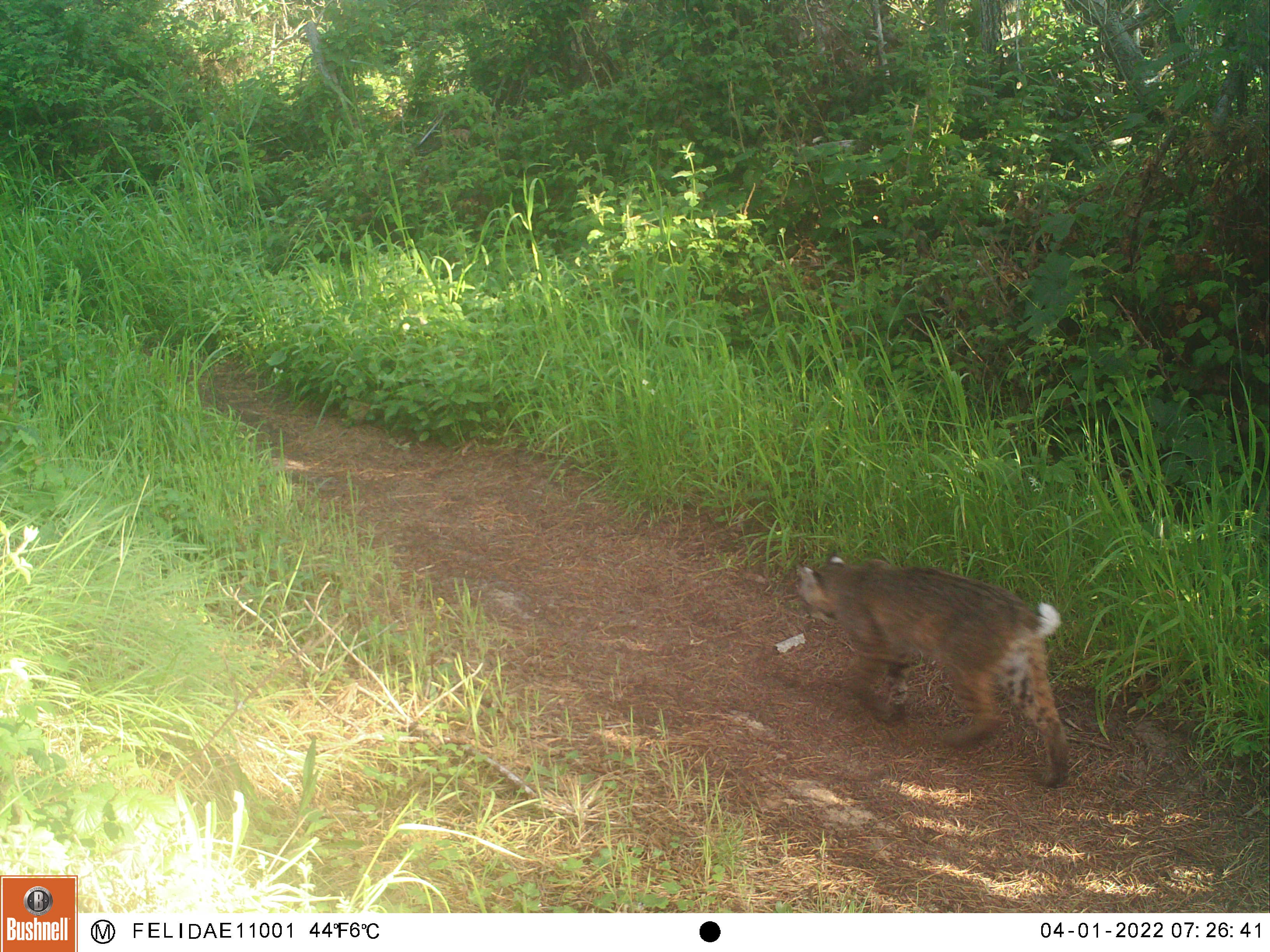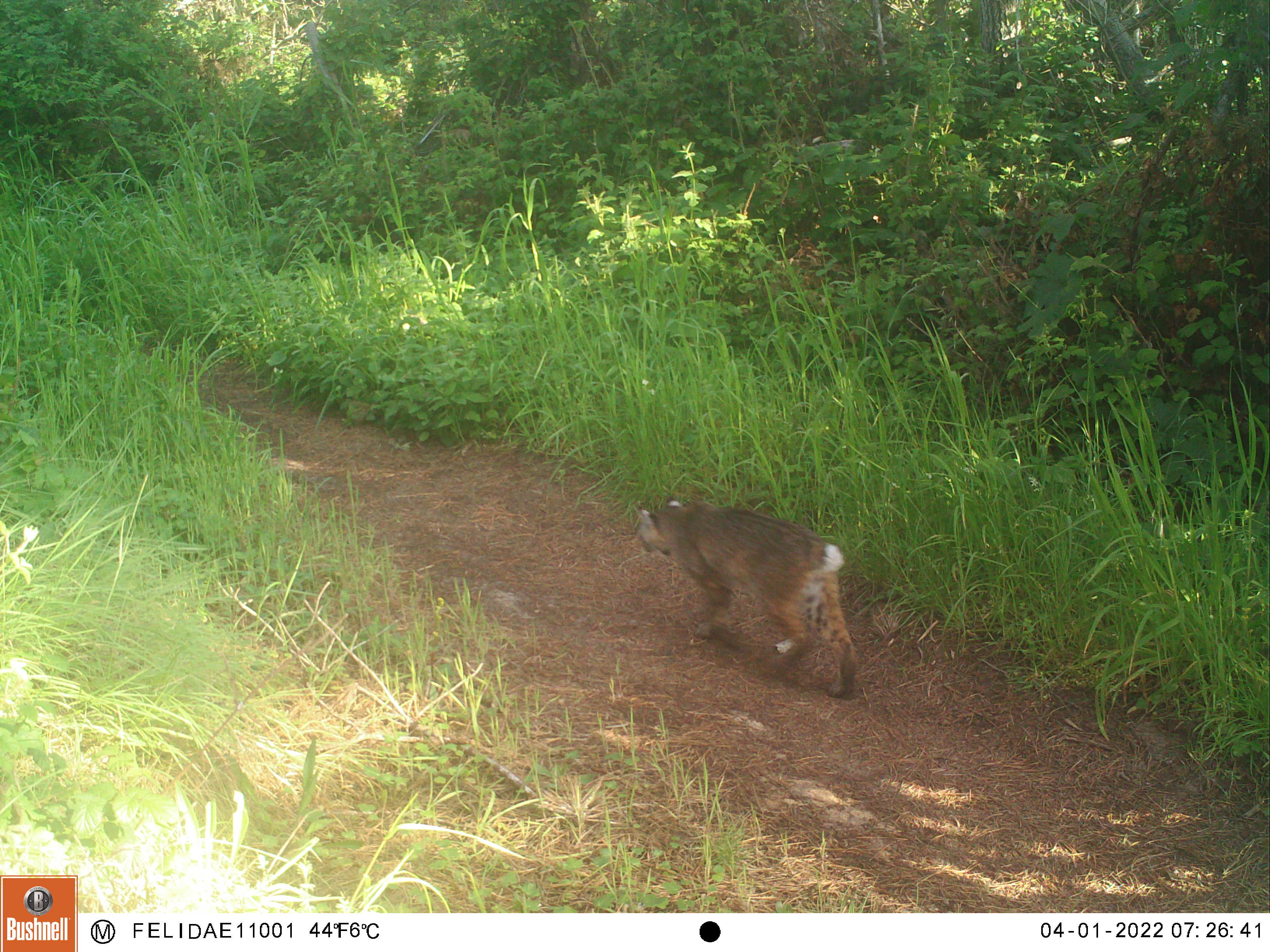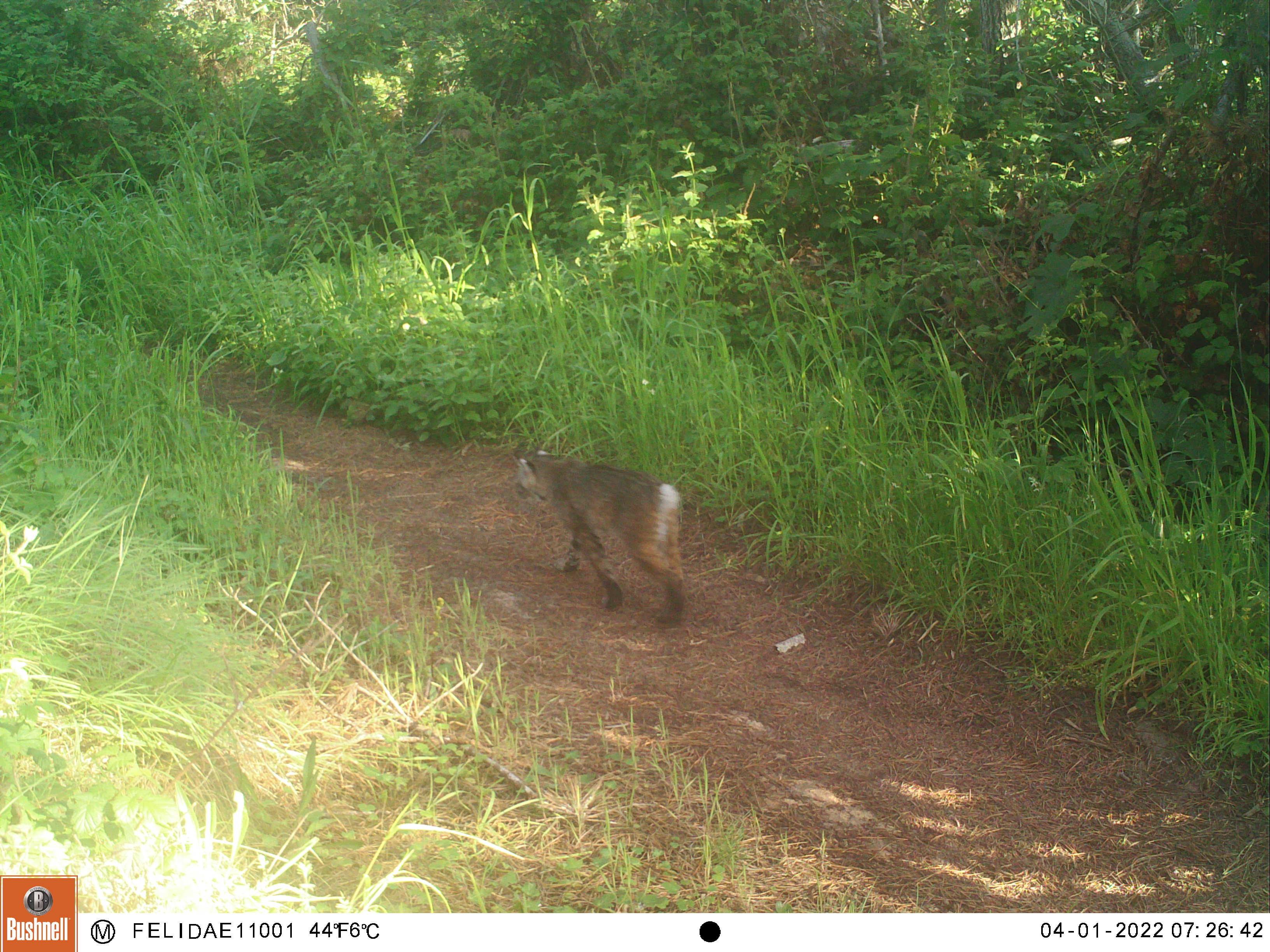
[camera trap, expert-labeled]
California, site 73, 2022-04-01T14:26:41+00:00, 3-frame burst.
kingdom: Animalia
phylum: Chordata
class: Mammalia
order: Carnivora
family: Felidae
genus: Lynx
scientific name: Lynx rufus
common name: bobcat